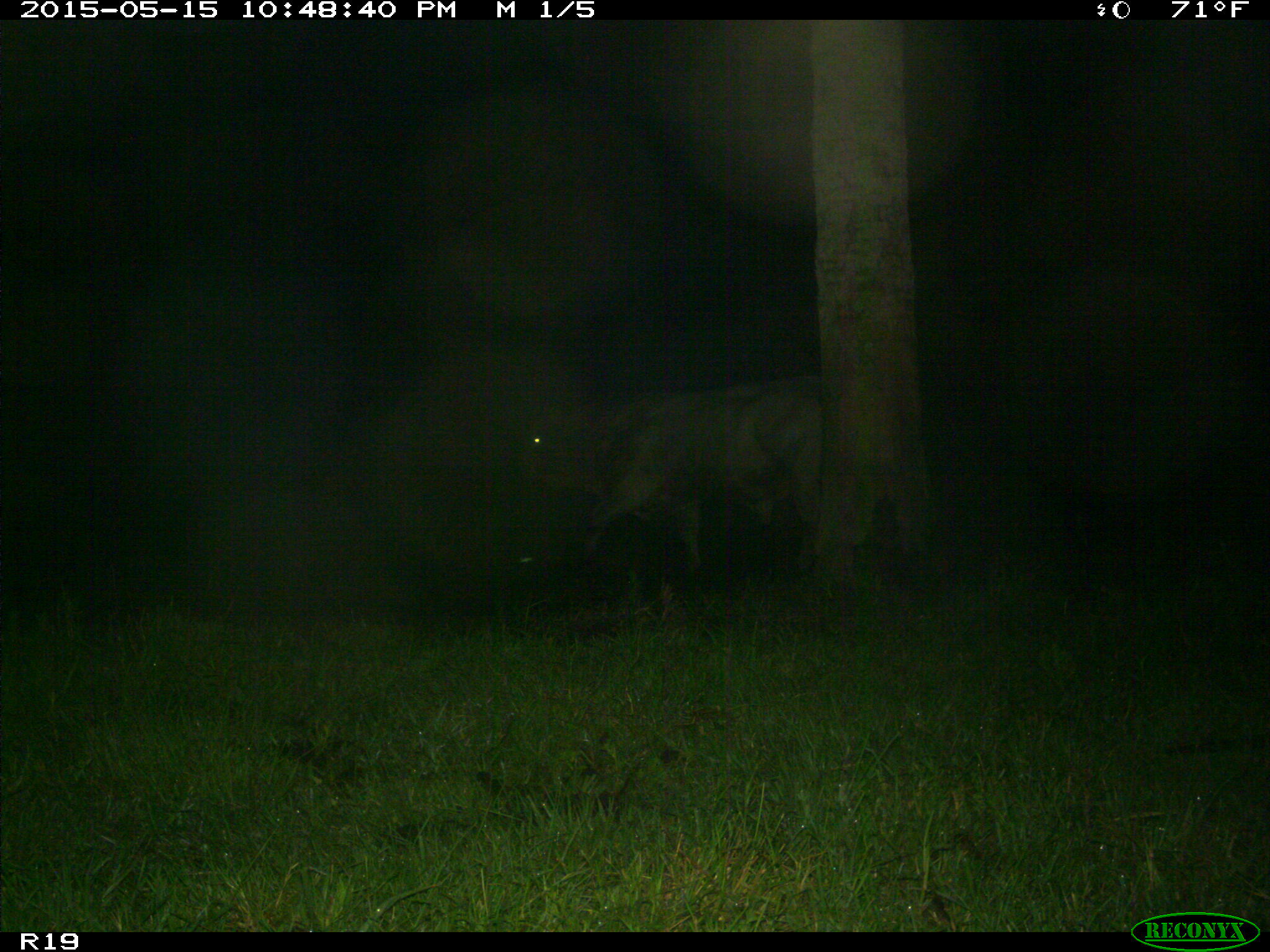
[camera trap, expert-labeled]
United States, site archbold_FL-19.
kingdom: Animalia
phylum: Chordata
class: Mammalia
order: Artiodactyla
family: Bovidae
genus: Bos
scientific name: Bos taurus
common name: domestic cow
Bos taurus (domestic cow).